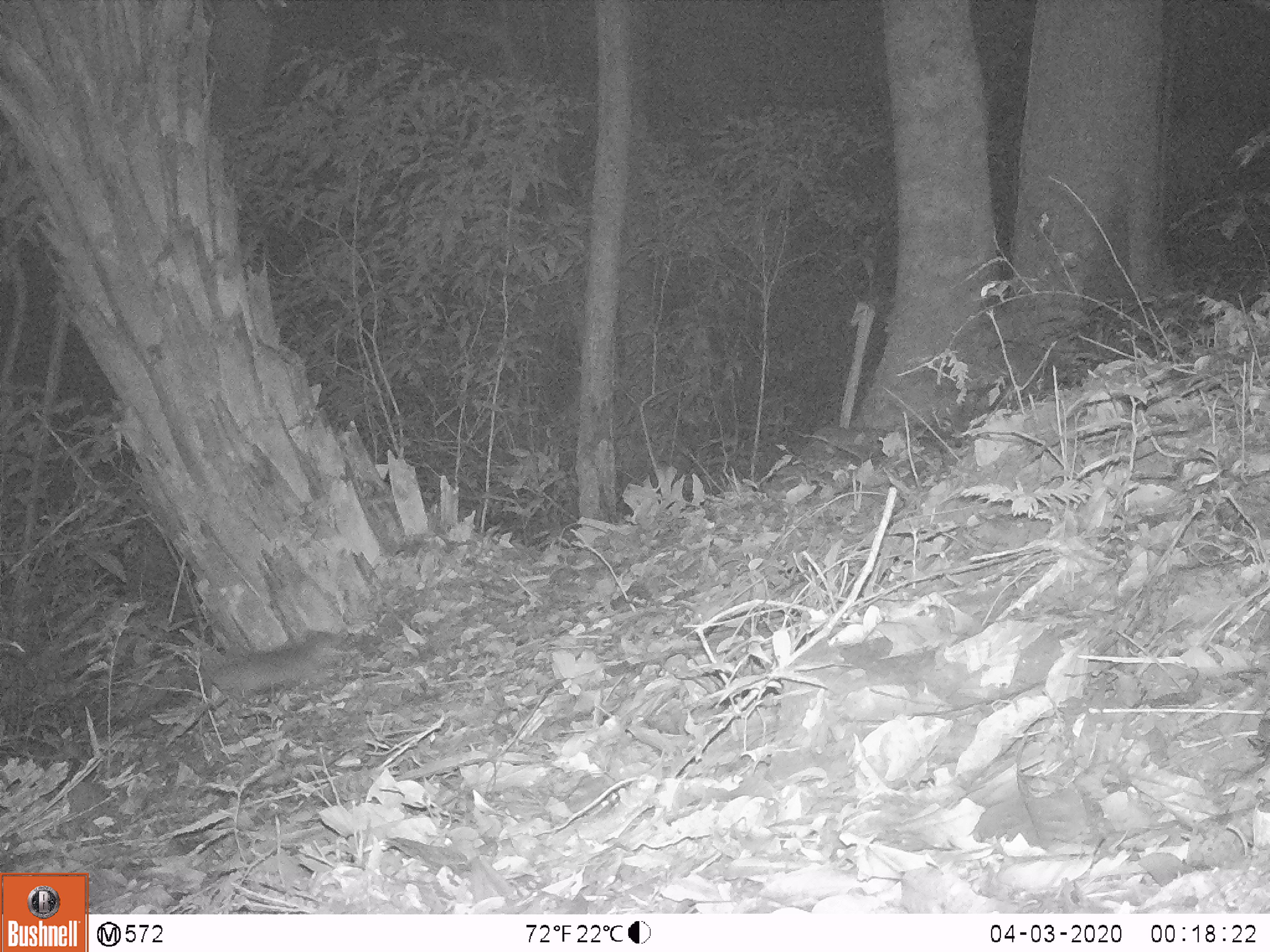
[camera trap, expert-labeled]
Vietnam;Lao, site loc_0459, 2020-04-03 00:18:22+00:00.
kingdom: Animalia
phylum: Chordata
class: Mammalia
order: Carnivora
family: Mustelidae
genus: Melogale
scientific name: Melogale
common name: ferret badger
Ferret badger (Melogale). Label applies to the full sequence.